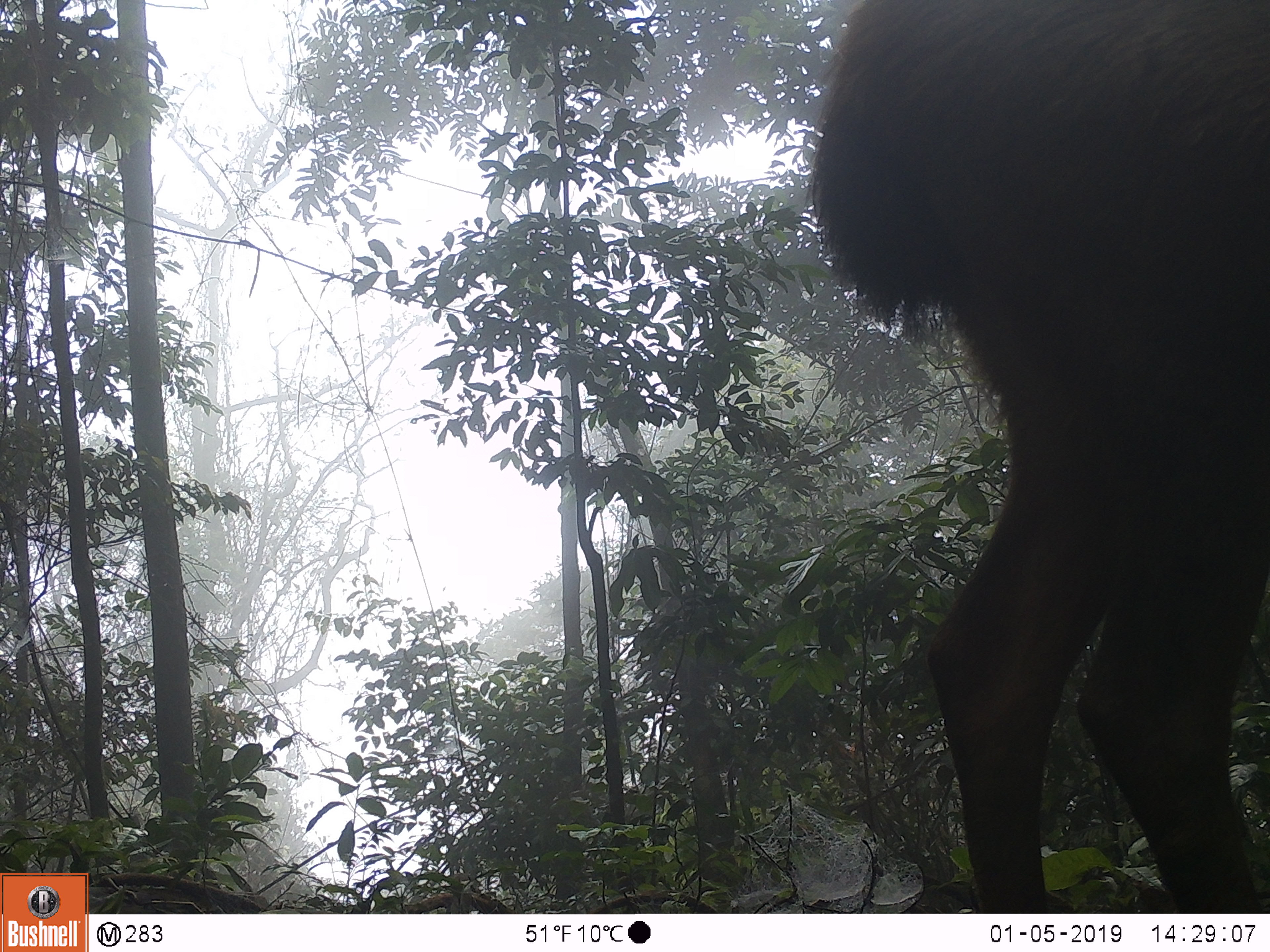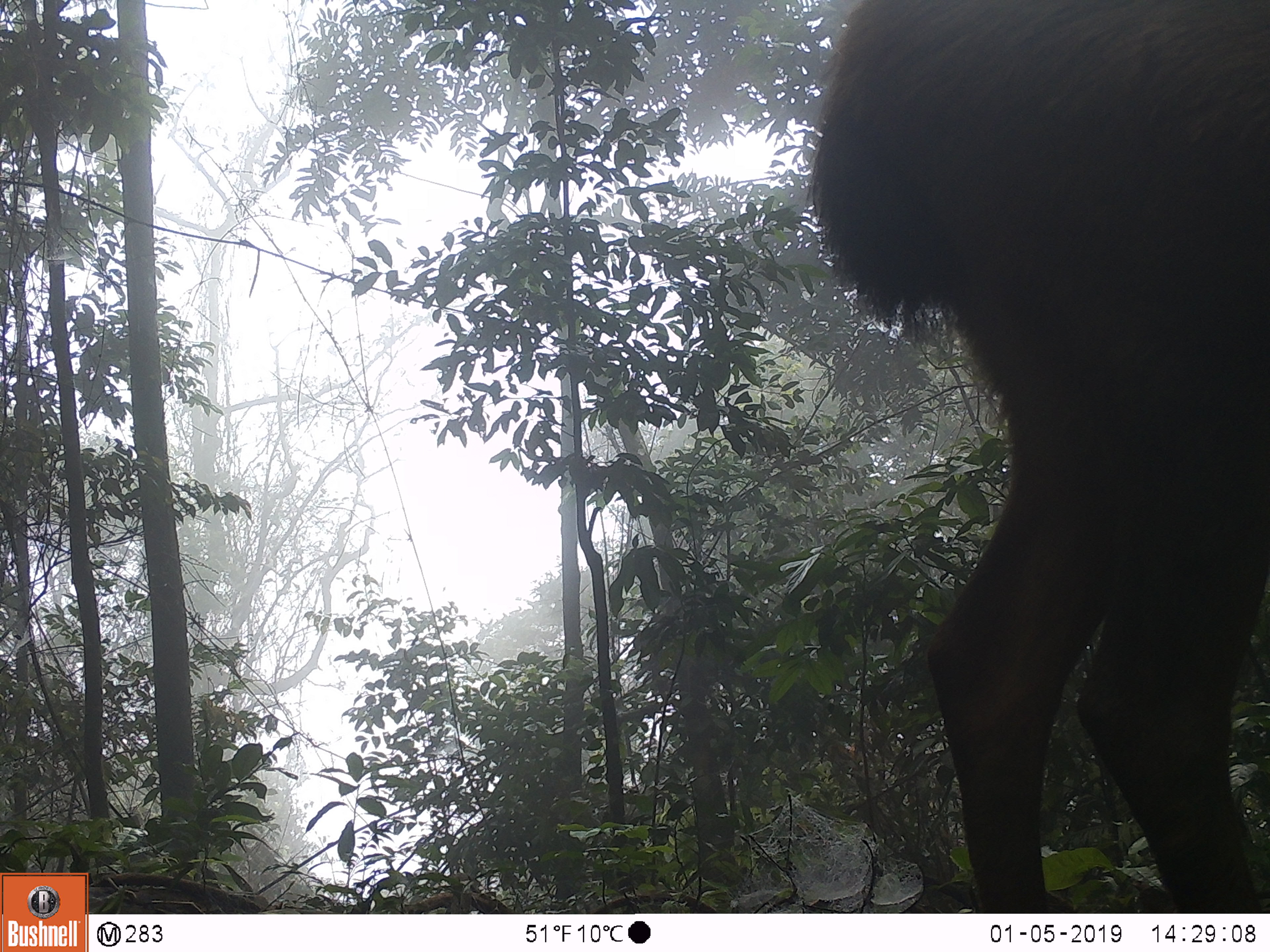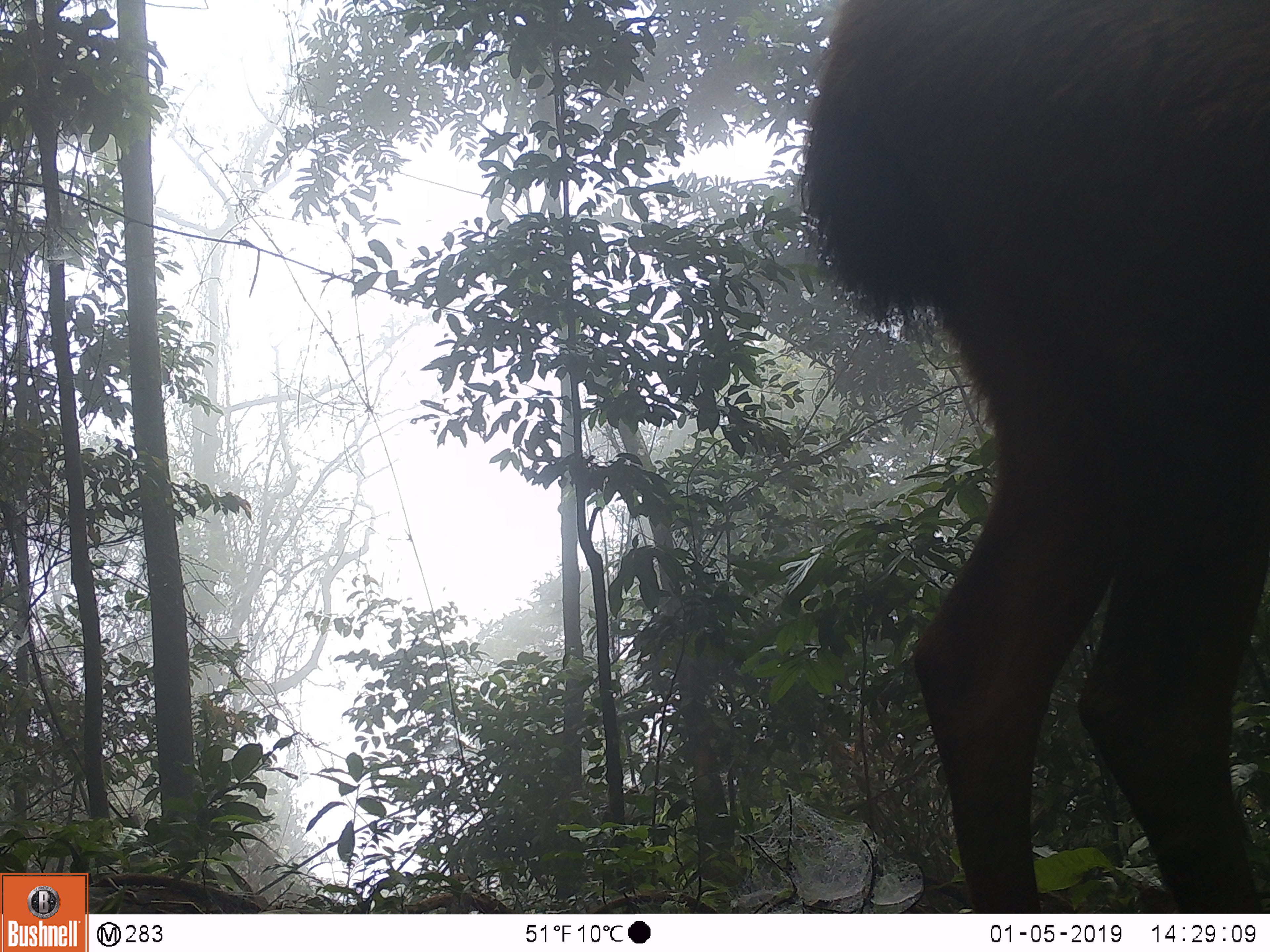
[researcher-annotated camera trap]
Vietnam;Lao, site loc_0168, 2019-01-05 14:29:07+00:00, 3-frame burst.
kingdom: Animalia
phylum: Chordata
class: Mammalia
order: Artiodactyla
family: Cervidae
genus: Rusa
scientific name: Rusa unicolor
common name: sambar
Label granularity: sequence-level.